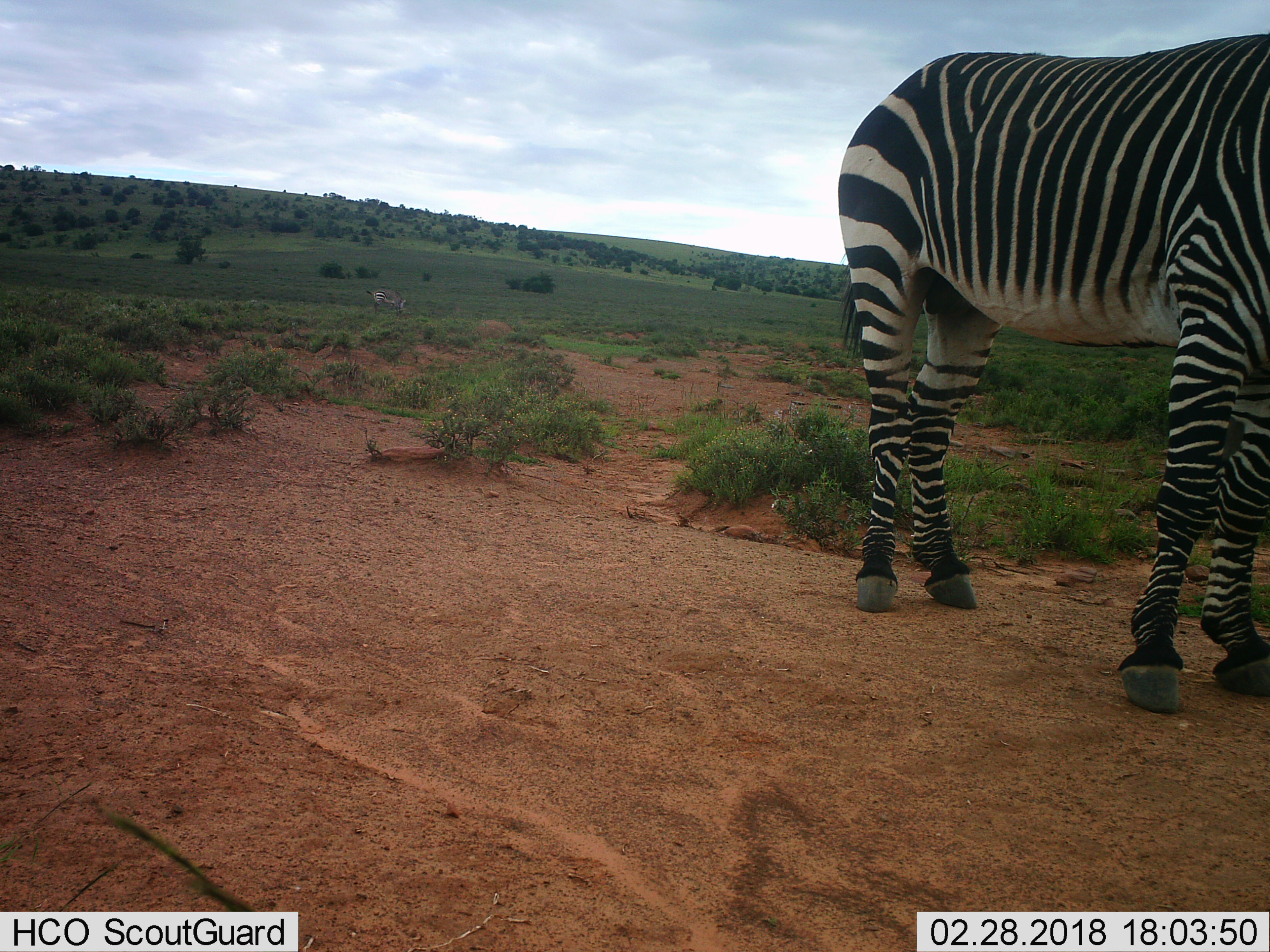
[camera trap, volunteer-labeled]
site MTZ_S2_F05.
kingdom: Animalia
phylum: Chordata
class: Mammalia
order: Perissodactyla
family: Equidae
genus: Equus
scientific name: Equus zebra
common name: mountain zebra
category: zebramountain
Zebramountain (mountain zebra) (Equus zebra), count 2. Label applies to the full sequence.